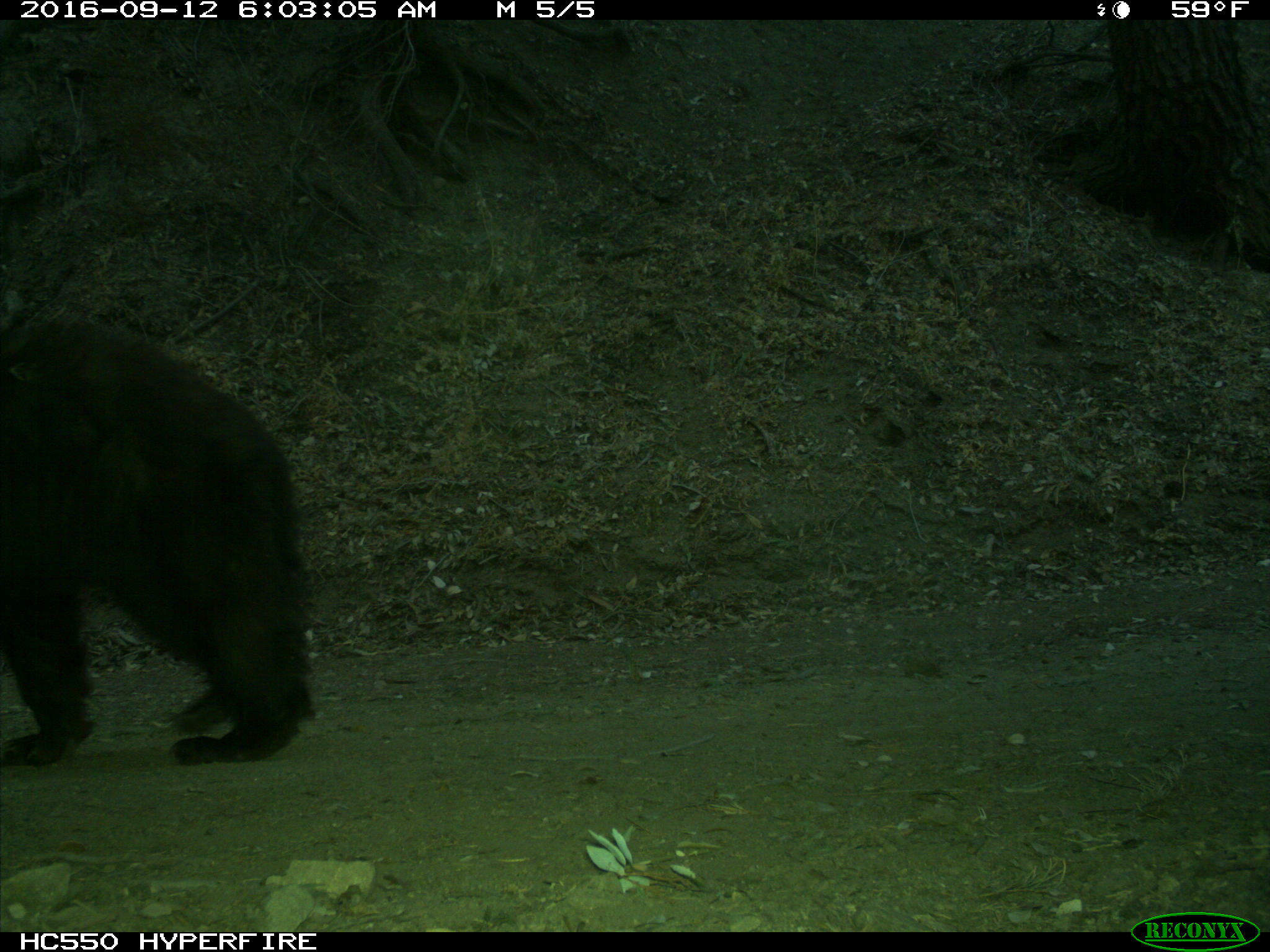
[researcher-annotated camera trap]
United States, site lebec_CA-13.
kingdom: Animalia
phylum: Chordata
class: Mammalia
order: Carnivora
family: Ursidae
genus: Ursus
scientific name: Ursus americanus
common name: american black bear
Ursus americanus (american black bear).